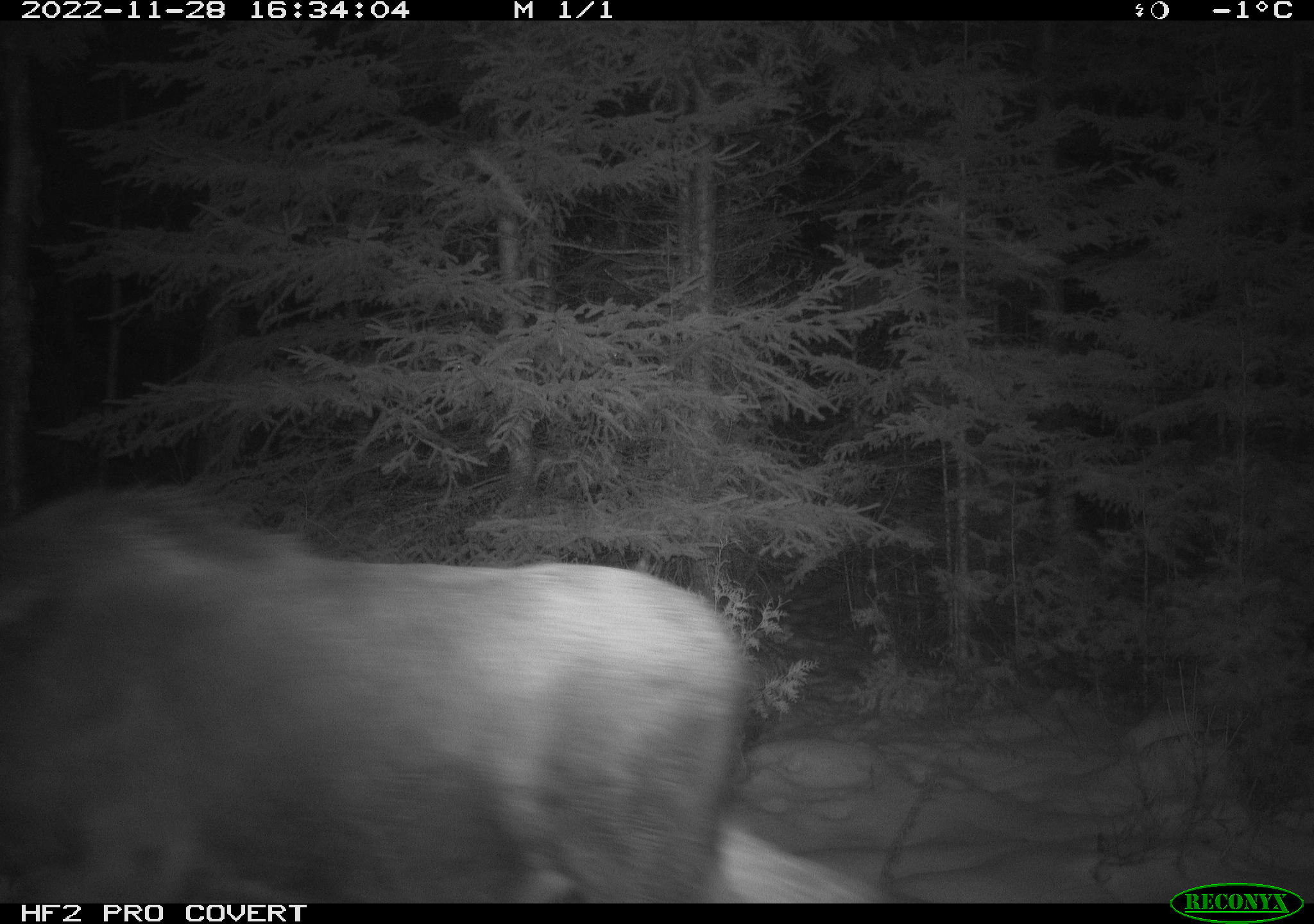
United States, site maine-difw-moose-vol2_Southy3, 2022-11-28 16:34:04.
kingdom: Animalia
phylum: Chordata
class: Mammalia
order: Artiodactyla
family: Cervidae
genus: Alces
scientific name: Alces alces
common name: moose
Moose (Alces alces).